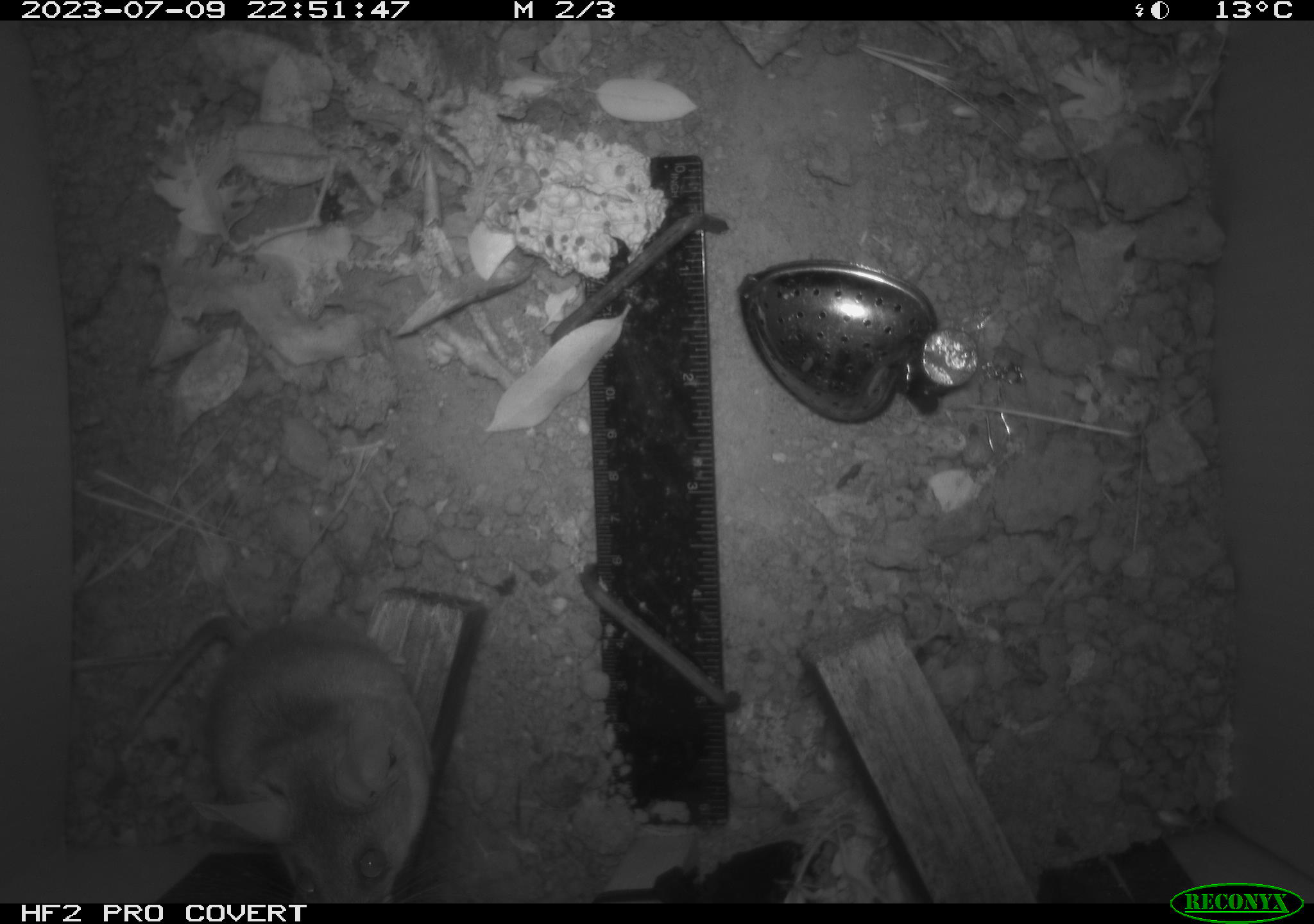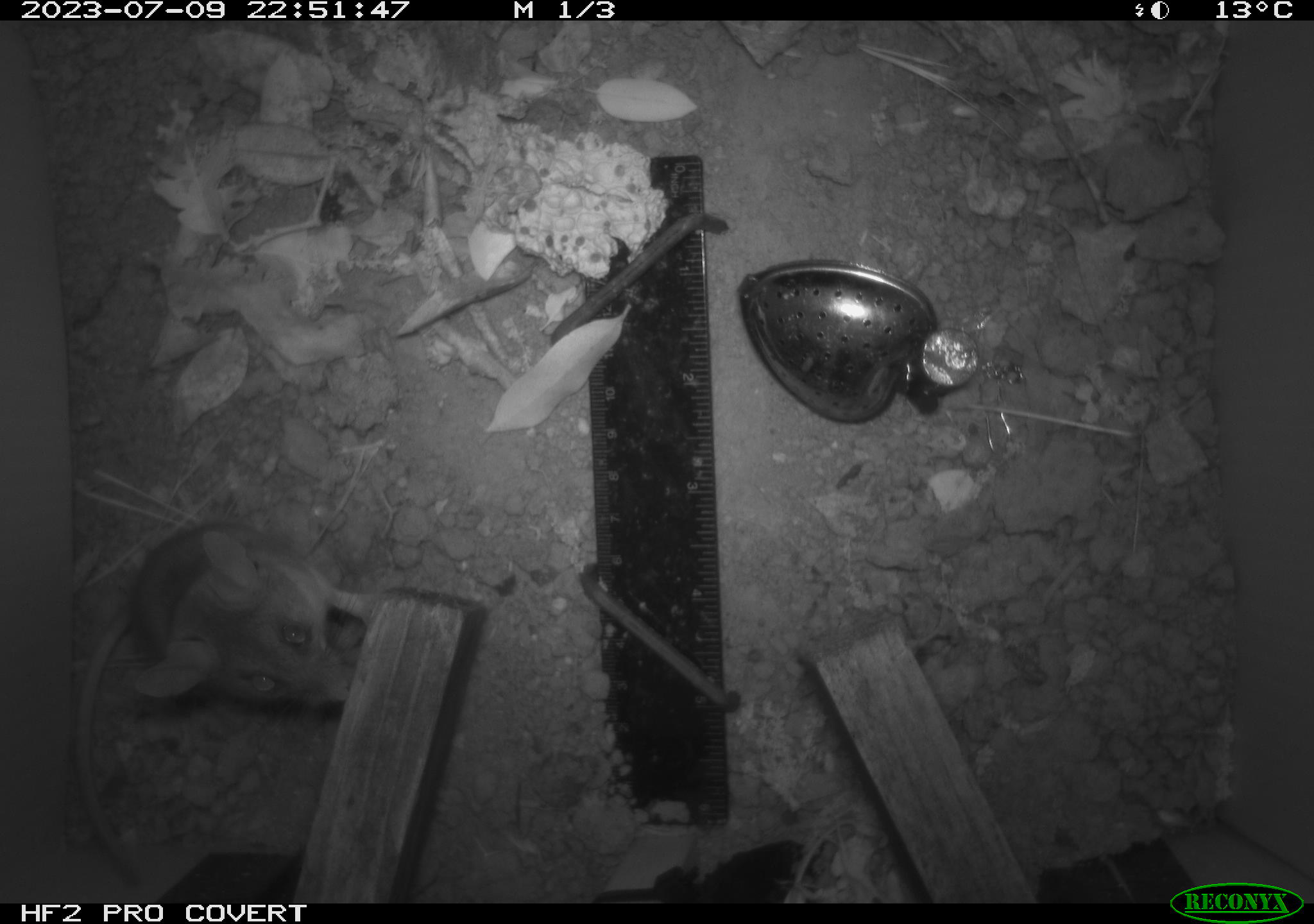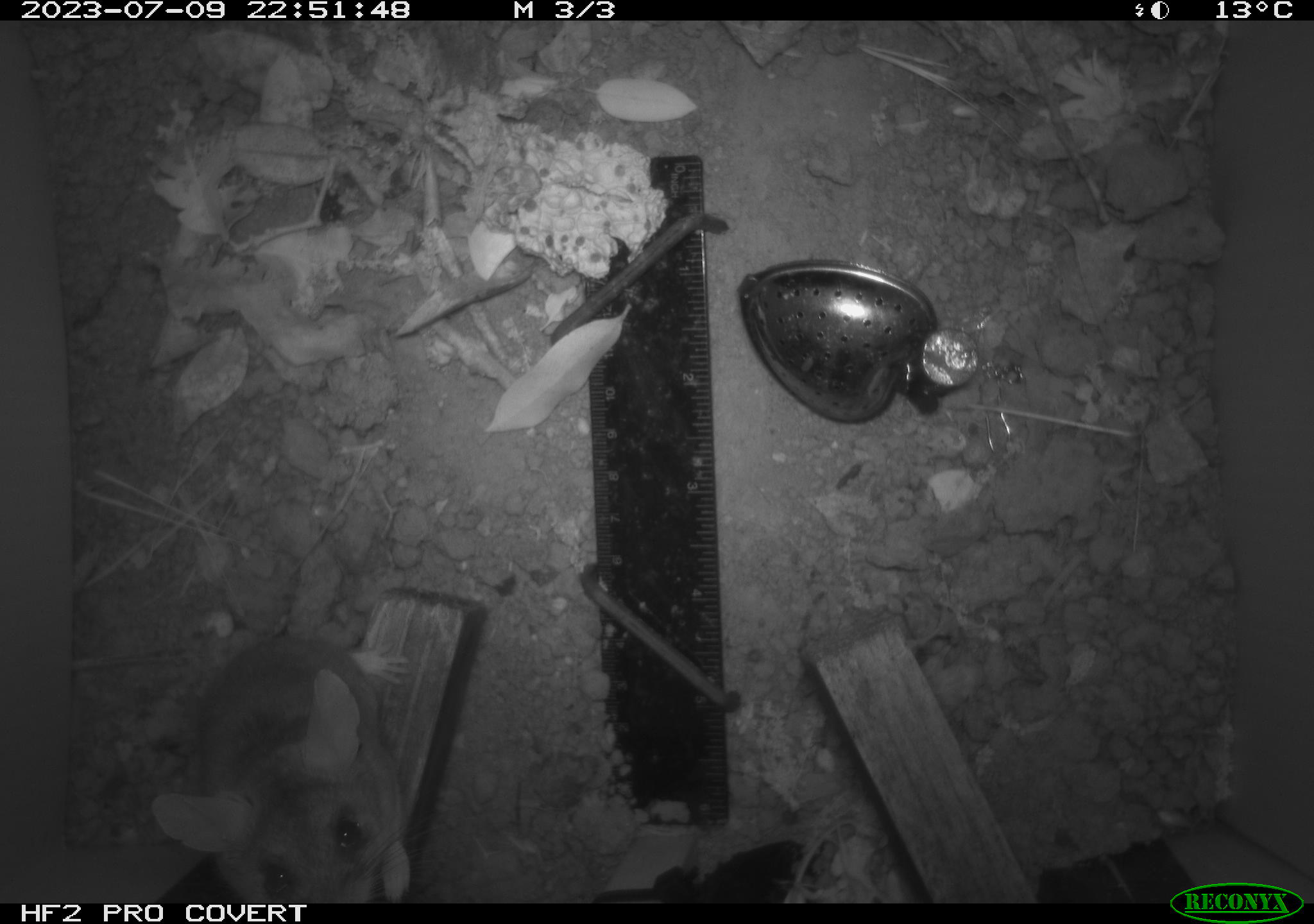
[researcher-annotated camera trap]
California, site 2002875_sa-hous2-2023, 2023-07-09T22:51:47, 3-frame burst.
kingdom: Animalia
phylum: Chordata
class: Mammalia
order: Rodentia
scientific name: Rodentia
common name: mouse species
Mouse species (Rodentia).